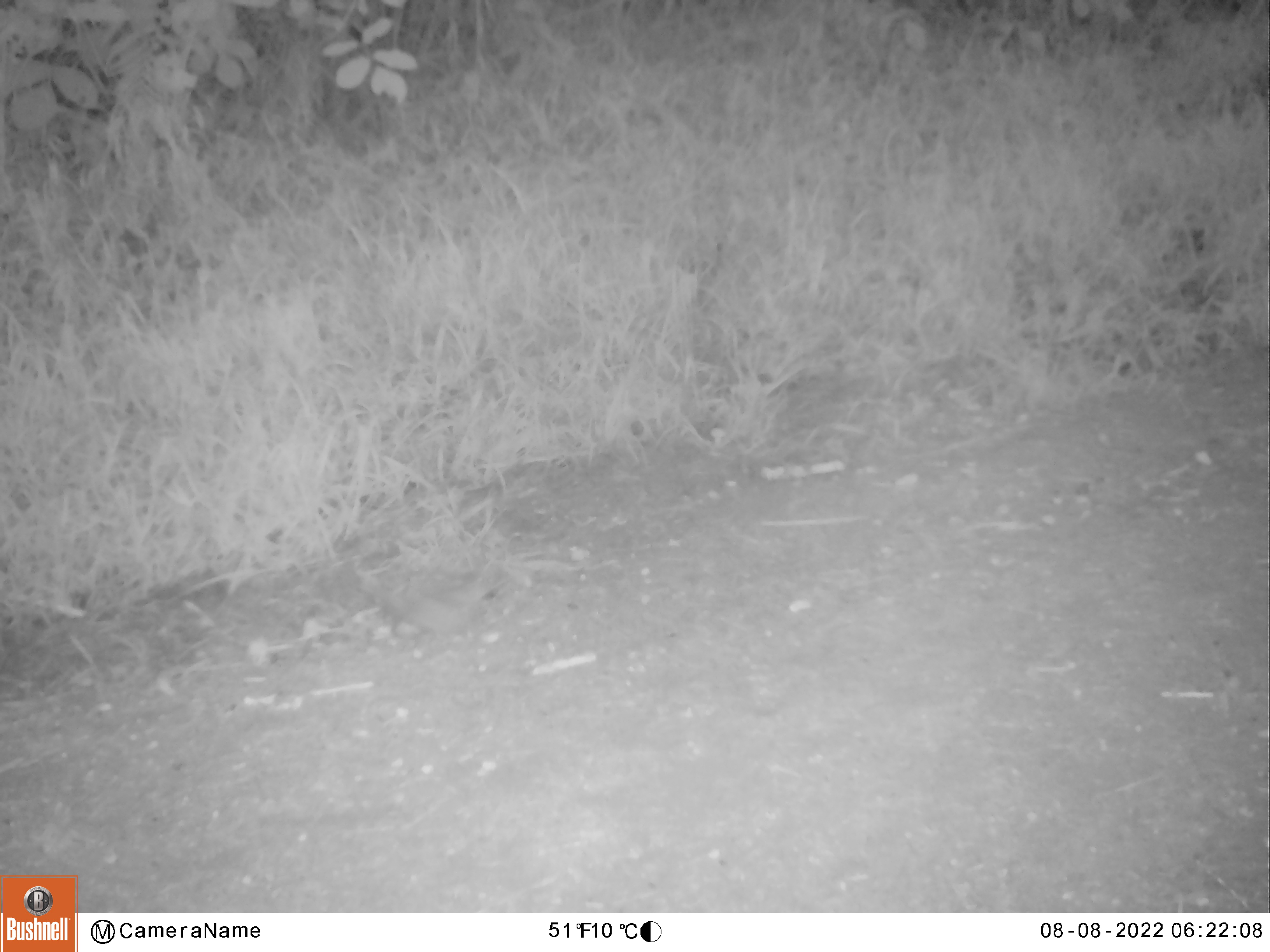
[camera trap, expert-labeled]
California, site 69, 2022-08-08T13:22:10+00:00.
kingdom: Animalia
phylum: Chordata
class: Aves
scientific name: Aves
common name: bird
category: unknown bird